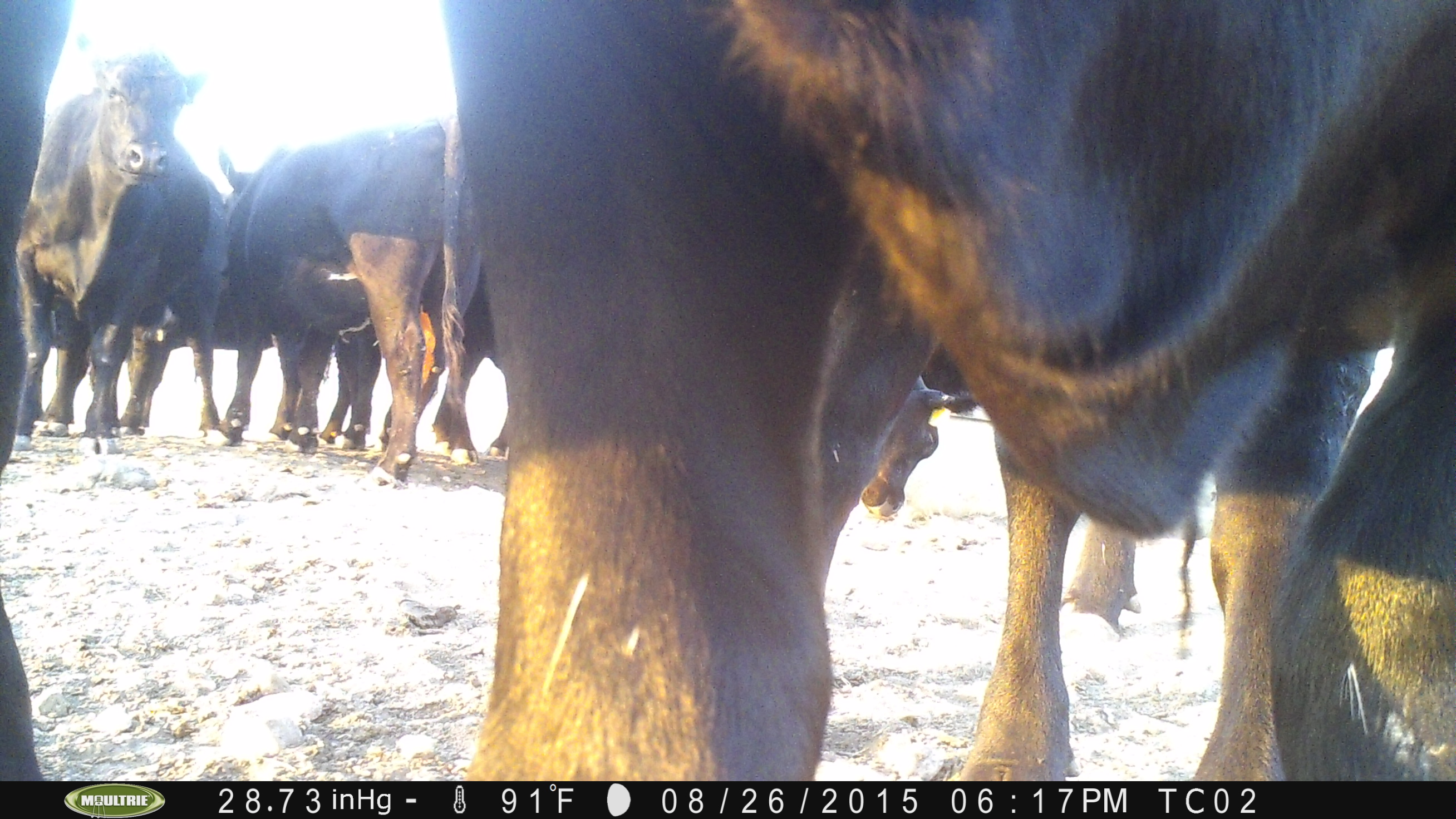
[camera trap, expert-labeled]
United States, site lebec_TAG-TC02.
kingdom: Animalia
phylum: Chordata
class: Mammalia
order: Artiodactyla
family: Bovidae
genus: Bos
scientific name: Bos taurus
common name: domestic cow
Bos taurus (domestic cow).